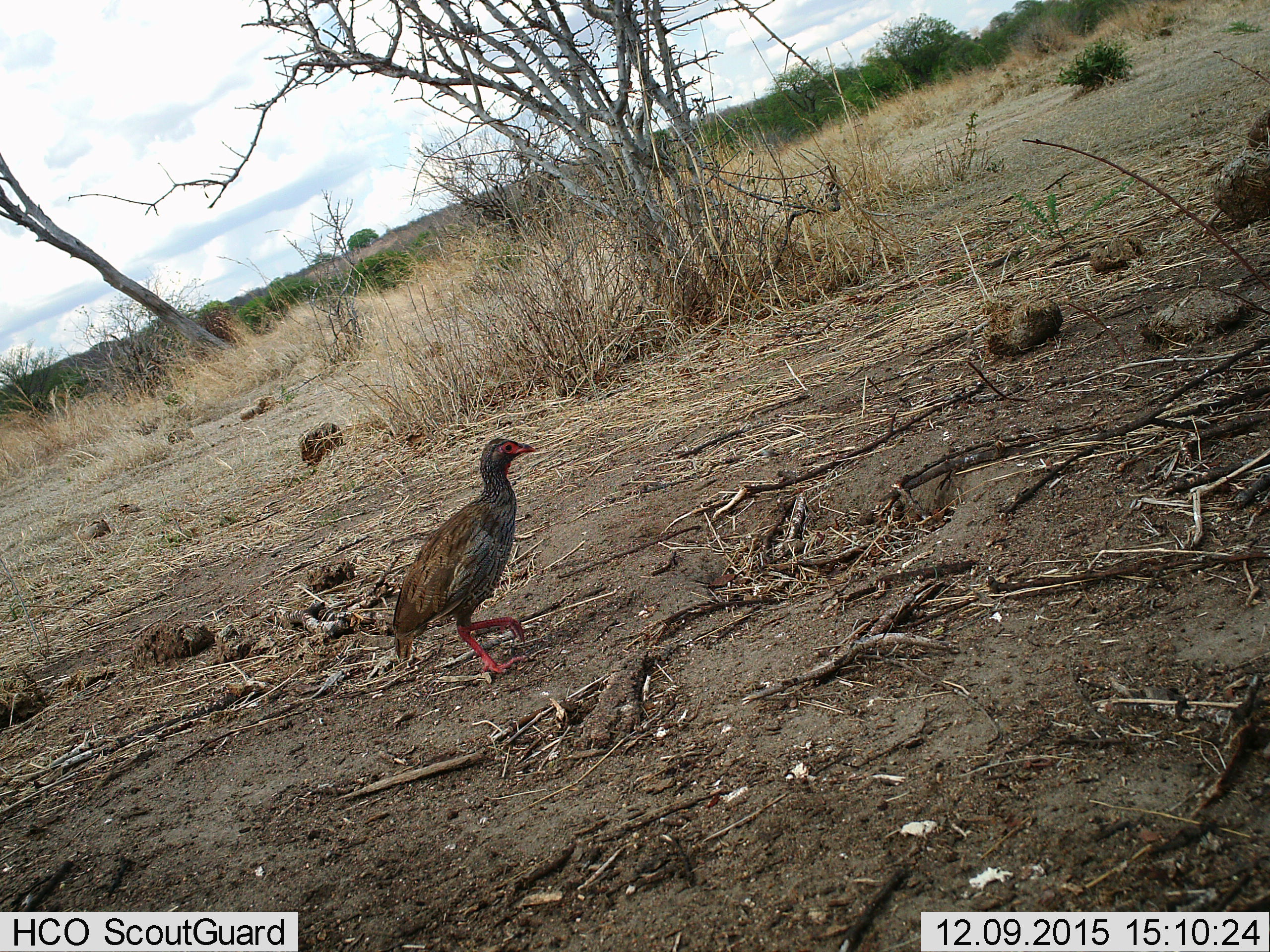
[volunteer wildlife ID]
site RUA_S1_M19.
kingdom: Animalia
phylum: Chordata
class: Aves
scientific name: Aves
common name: bird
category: birdother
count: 1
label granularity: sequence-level